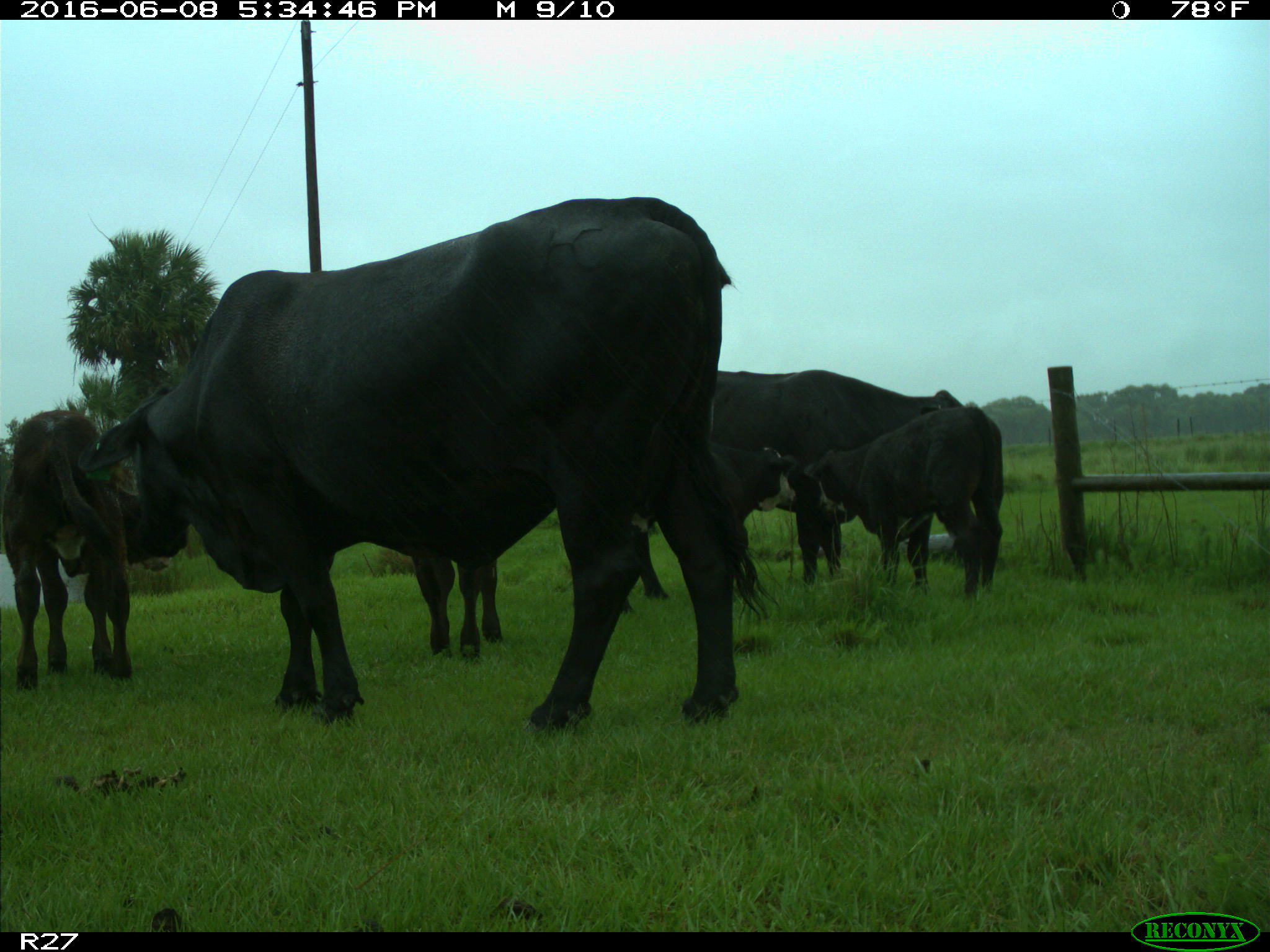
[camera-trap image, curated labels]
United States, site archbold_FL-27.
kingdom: Animalia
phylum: Chordata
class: Mammalia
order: Artiodactyla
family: Bovidae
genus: Bos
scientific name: Bos taurus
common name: domestic cow